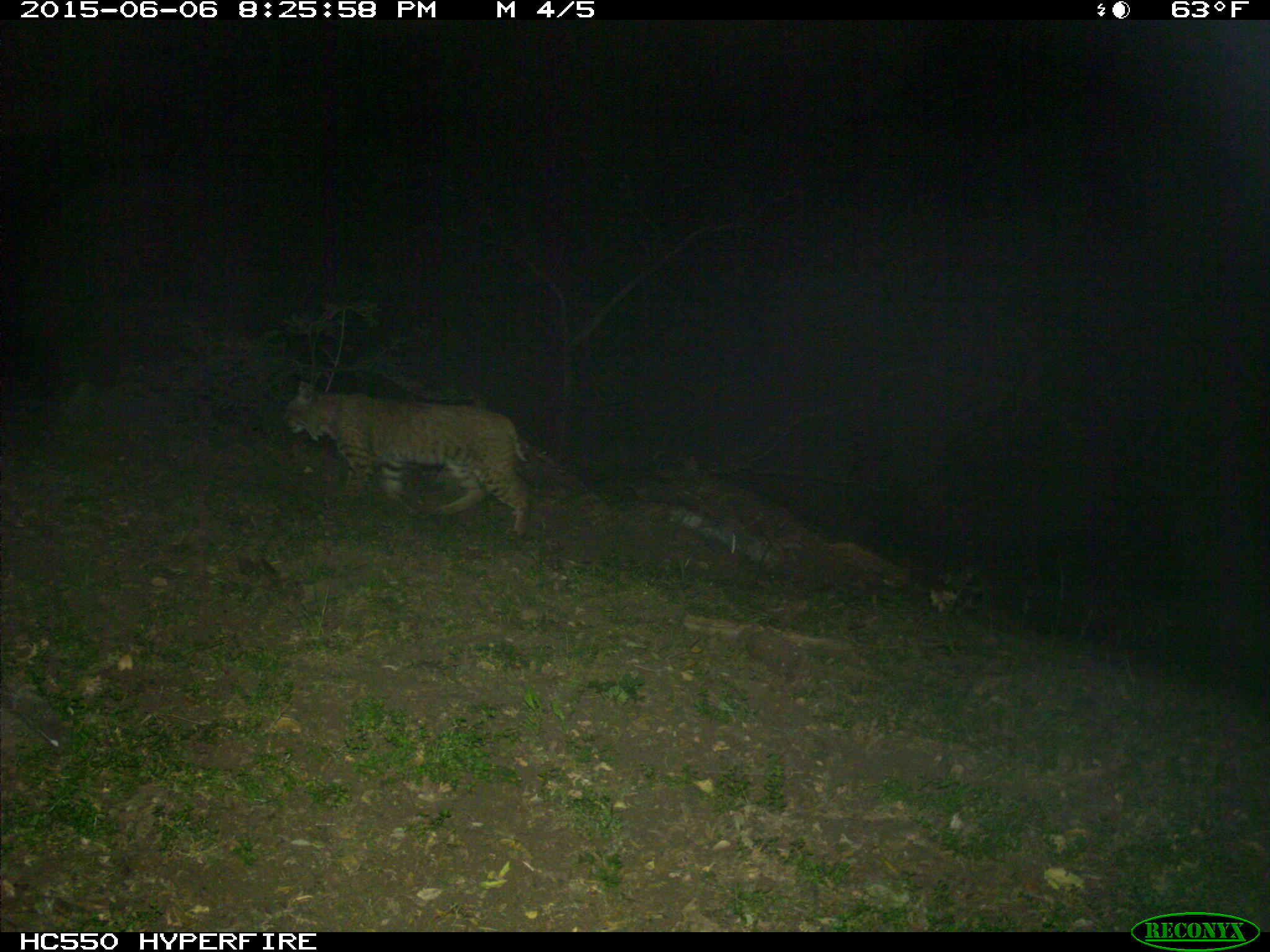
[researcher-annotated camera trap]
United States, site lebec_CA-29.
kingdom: Animalia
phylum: Chordata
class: Mammalia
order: Carnivora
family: Felidae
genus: Lynx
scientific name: Lynx rufus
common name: bobcat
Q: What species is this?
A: Lynx rufus (bobcat).